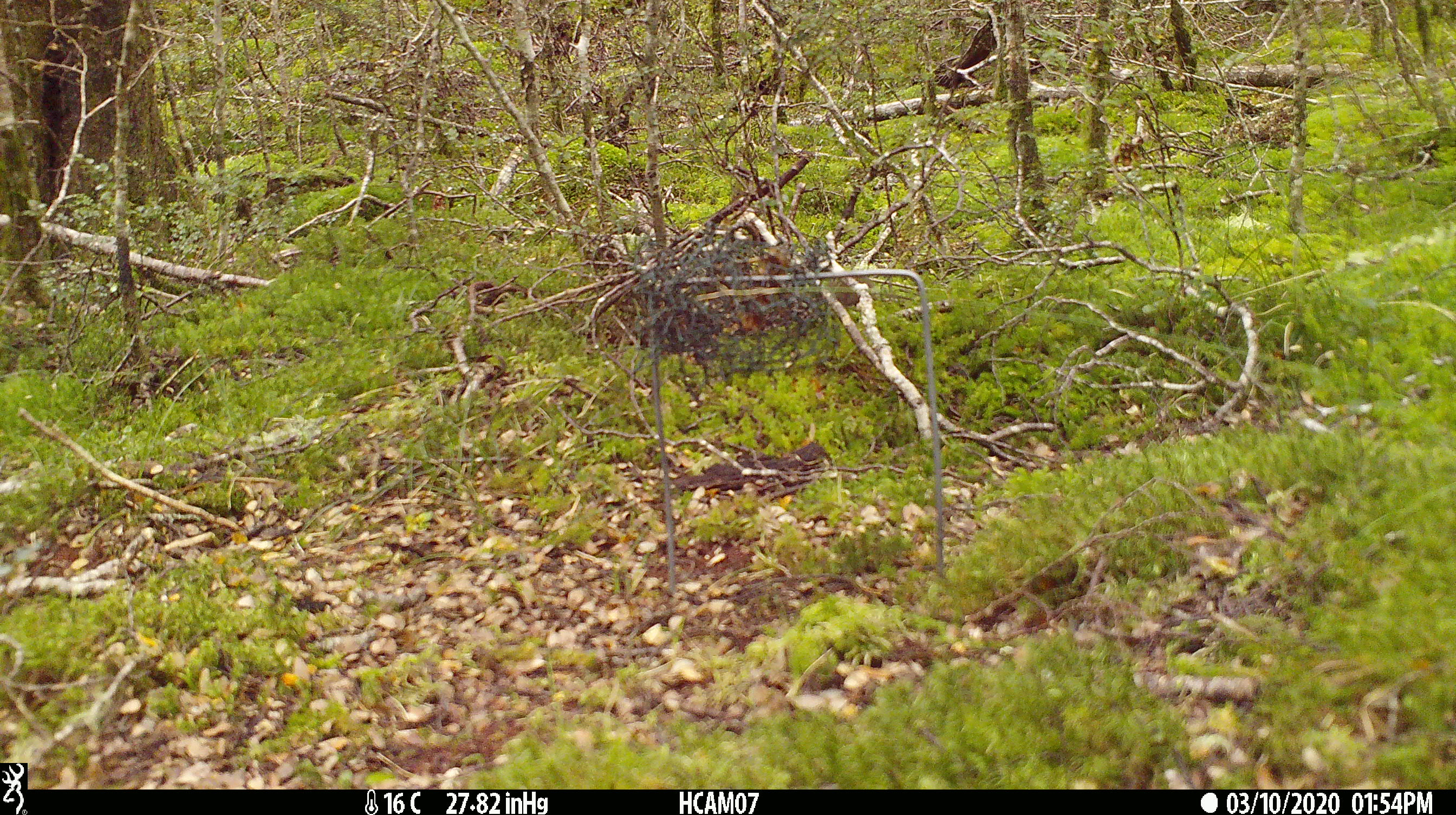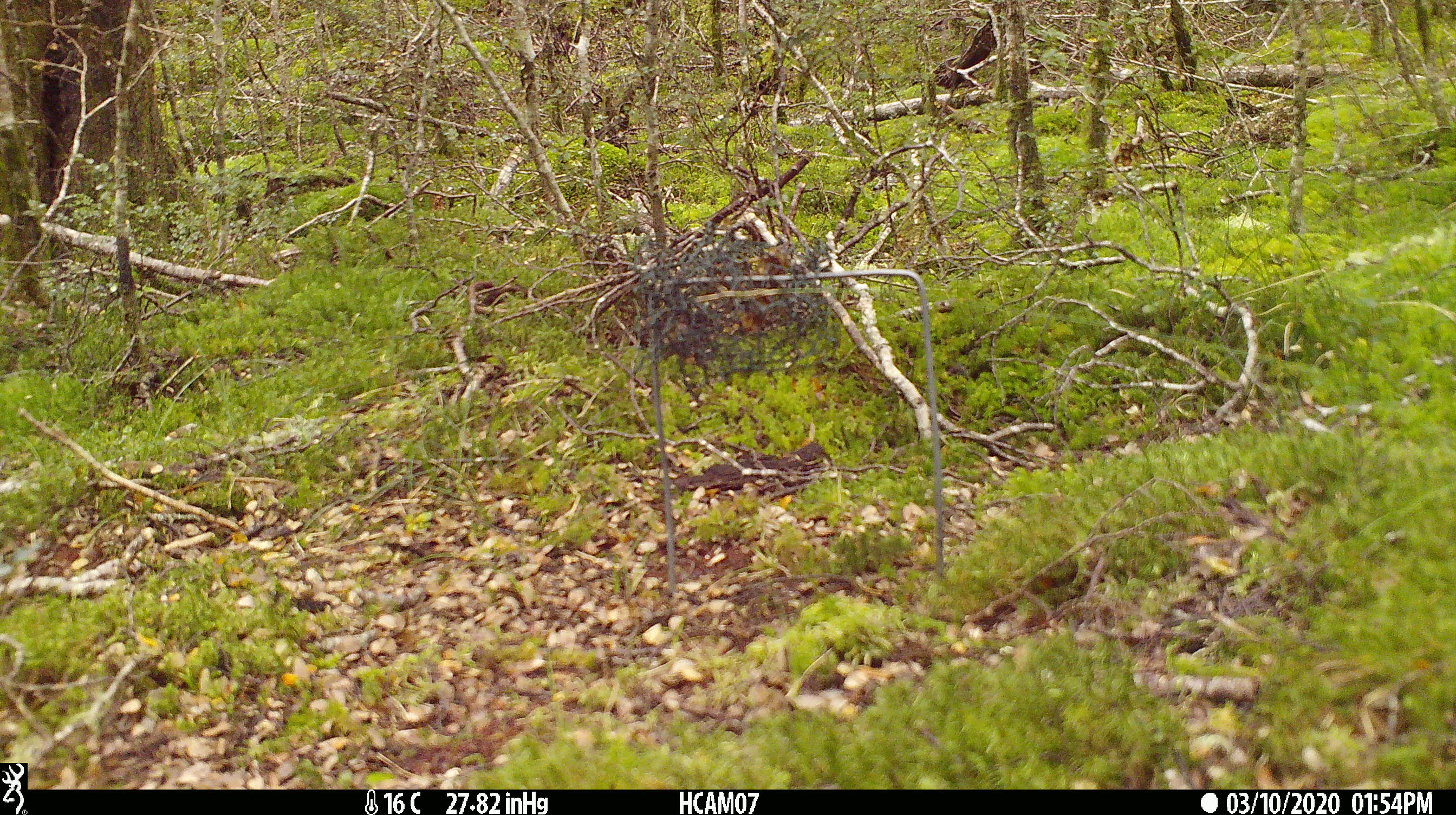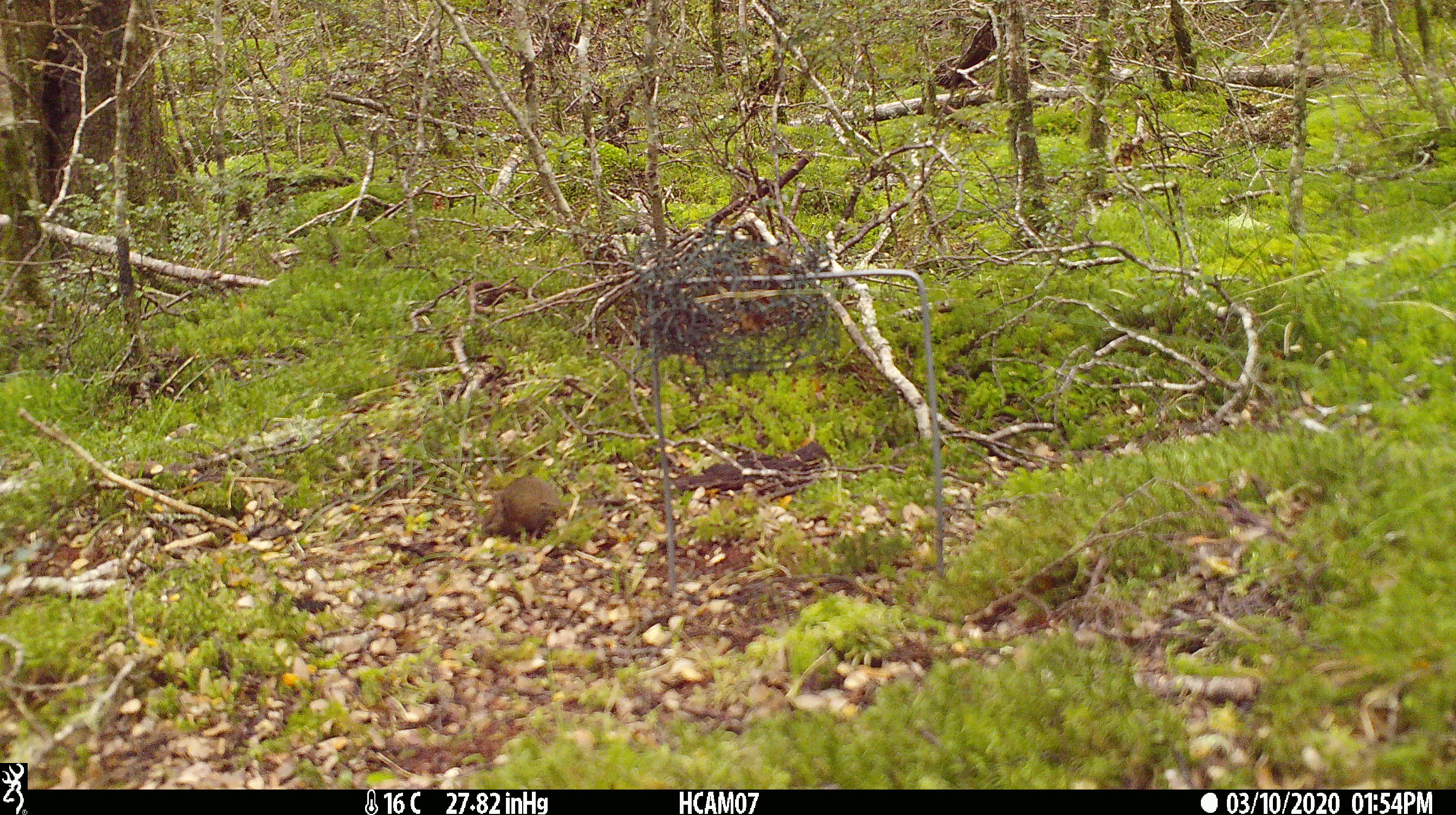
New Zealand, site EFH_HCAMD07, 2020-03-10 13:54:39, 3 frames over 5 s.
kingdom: Animalia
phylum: Chordata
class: Mammalia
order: Rodentia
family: Muridae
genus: Mus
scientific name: Mus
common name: mouse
Mouse (Mus).